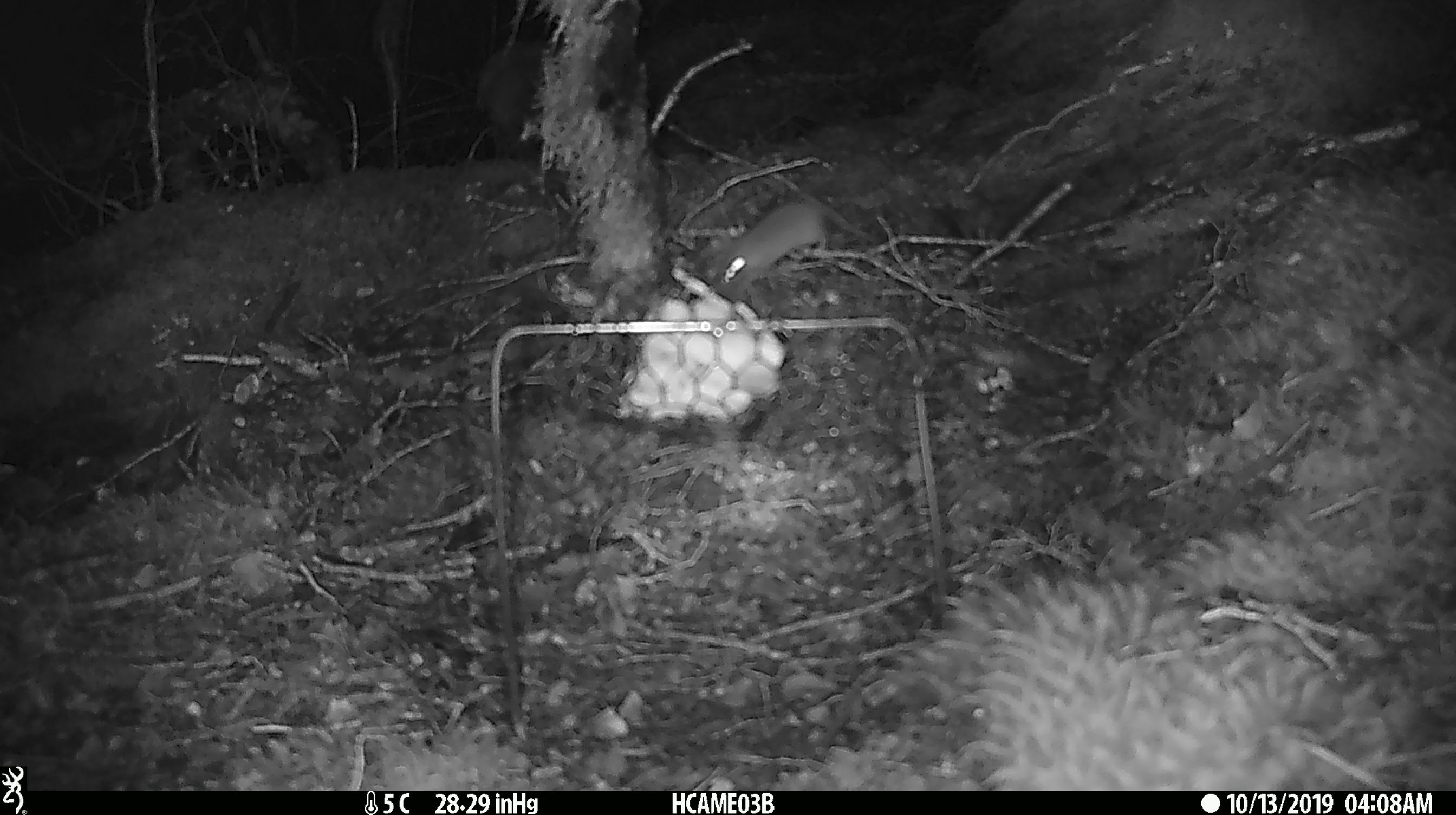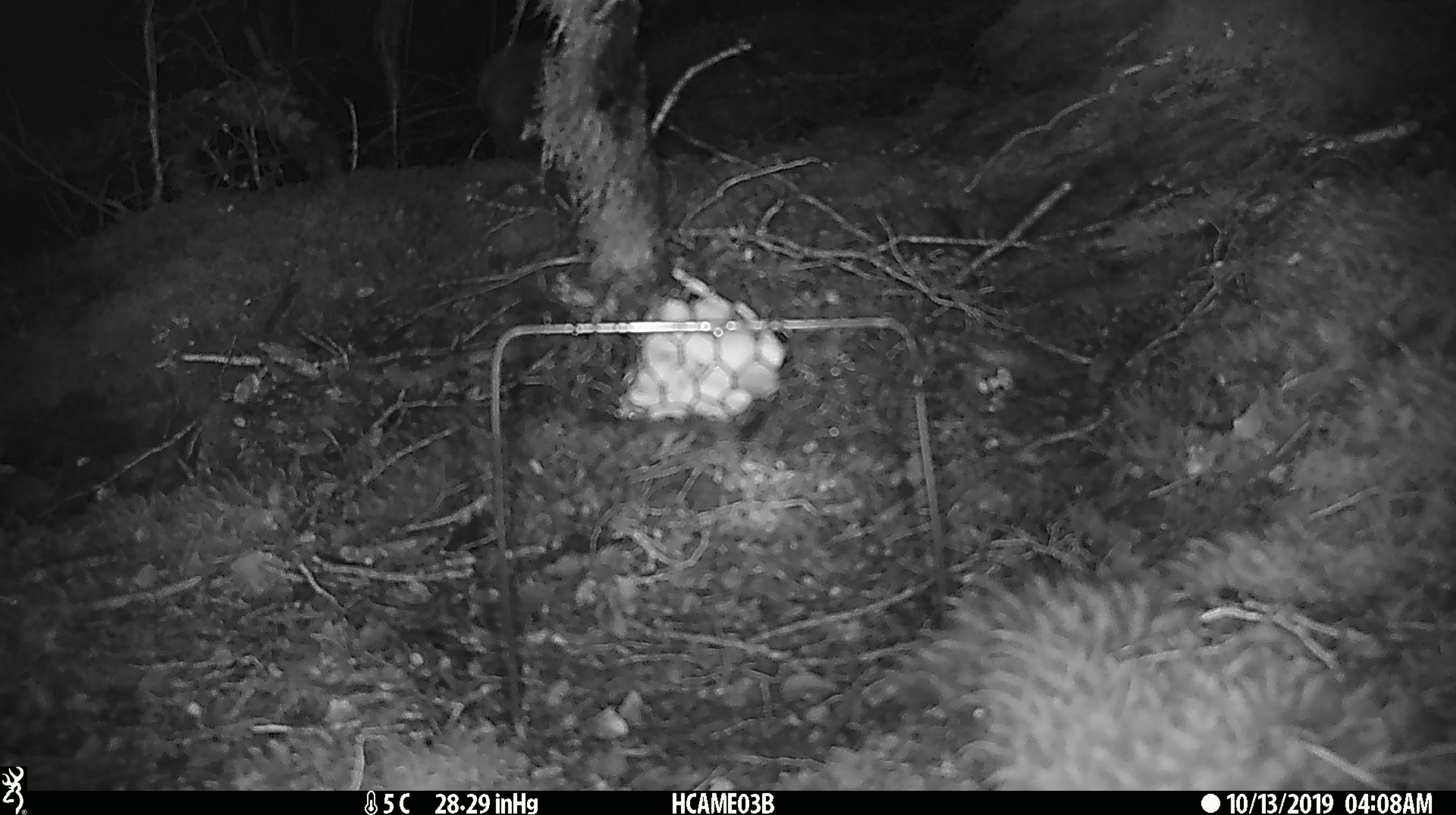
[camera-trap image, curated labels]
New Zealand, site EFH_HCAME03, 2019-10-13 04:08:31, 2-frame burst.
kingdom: Animalia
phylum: Chordata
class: Mammalia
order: Rodentia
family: Muridae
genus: Mus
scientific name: Mus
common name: mouse